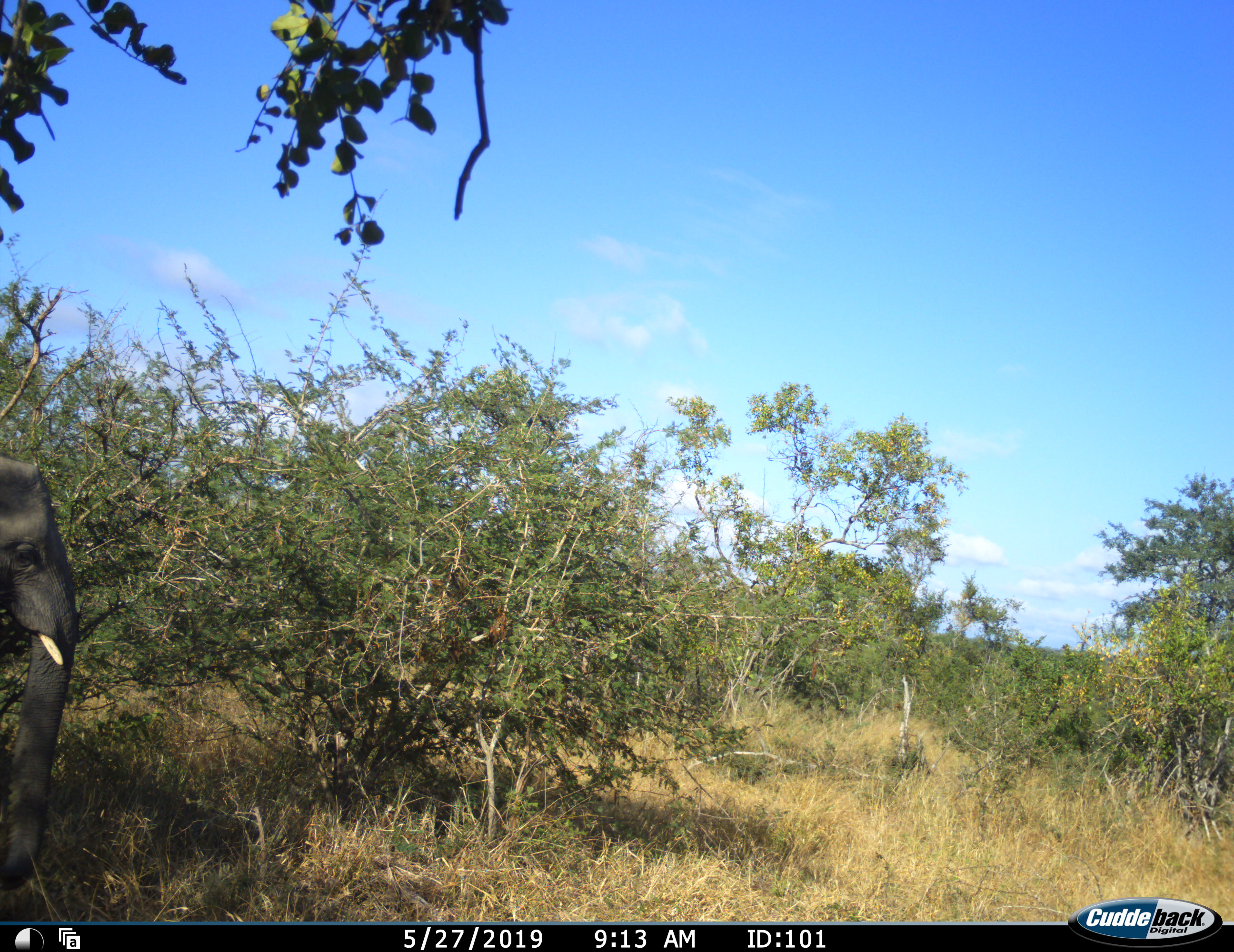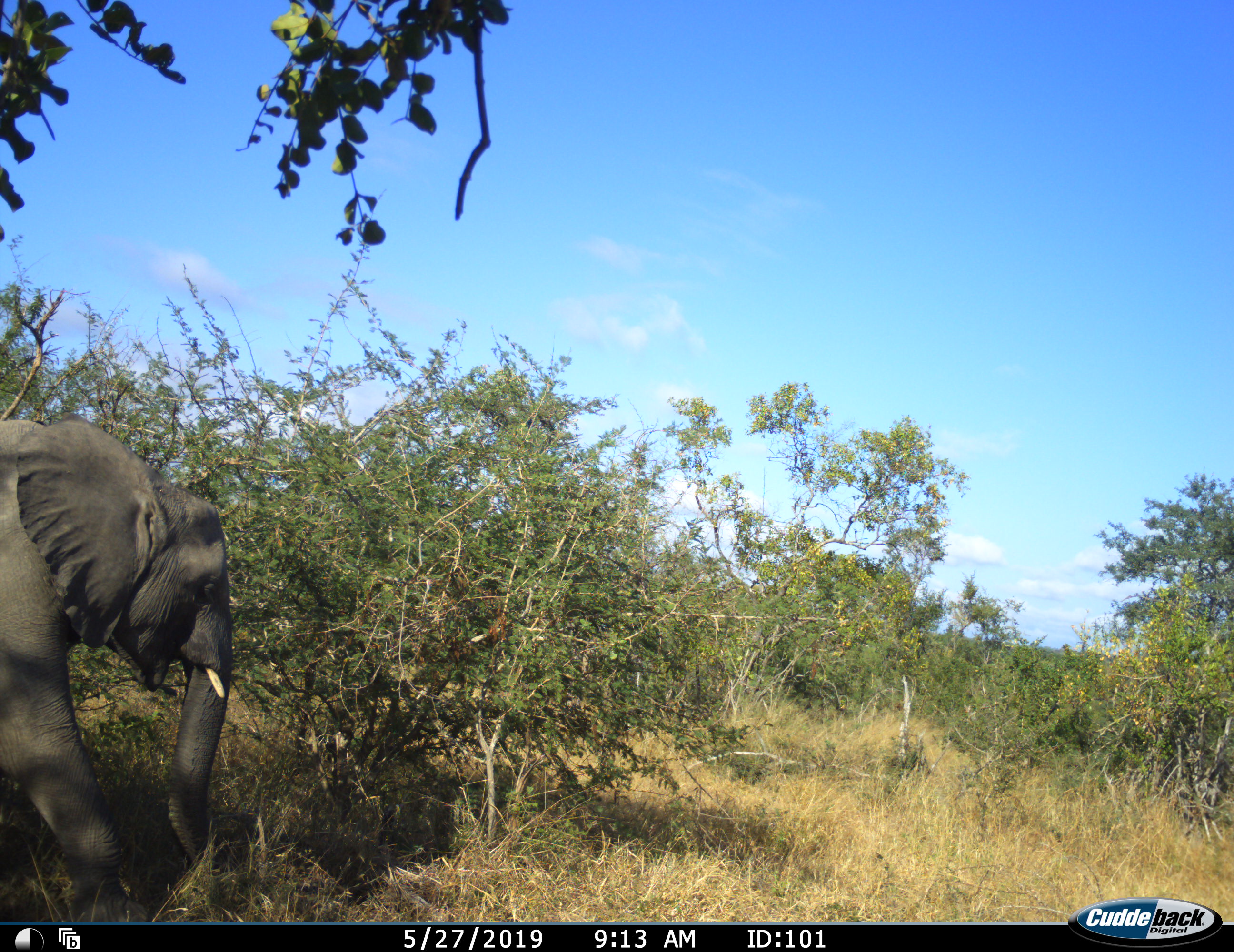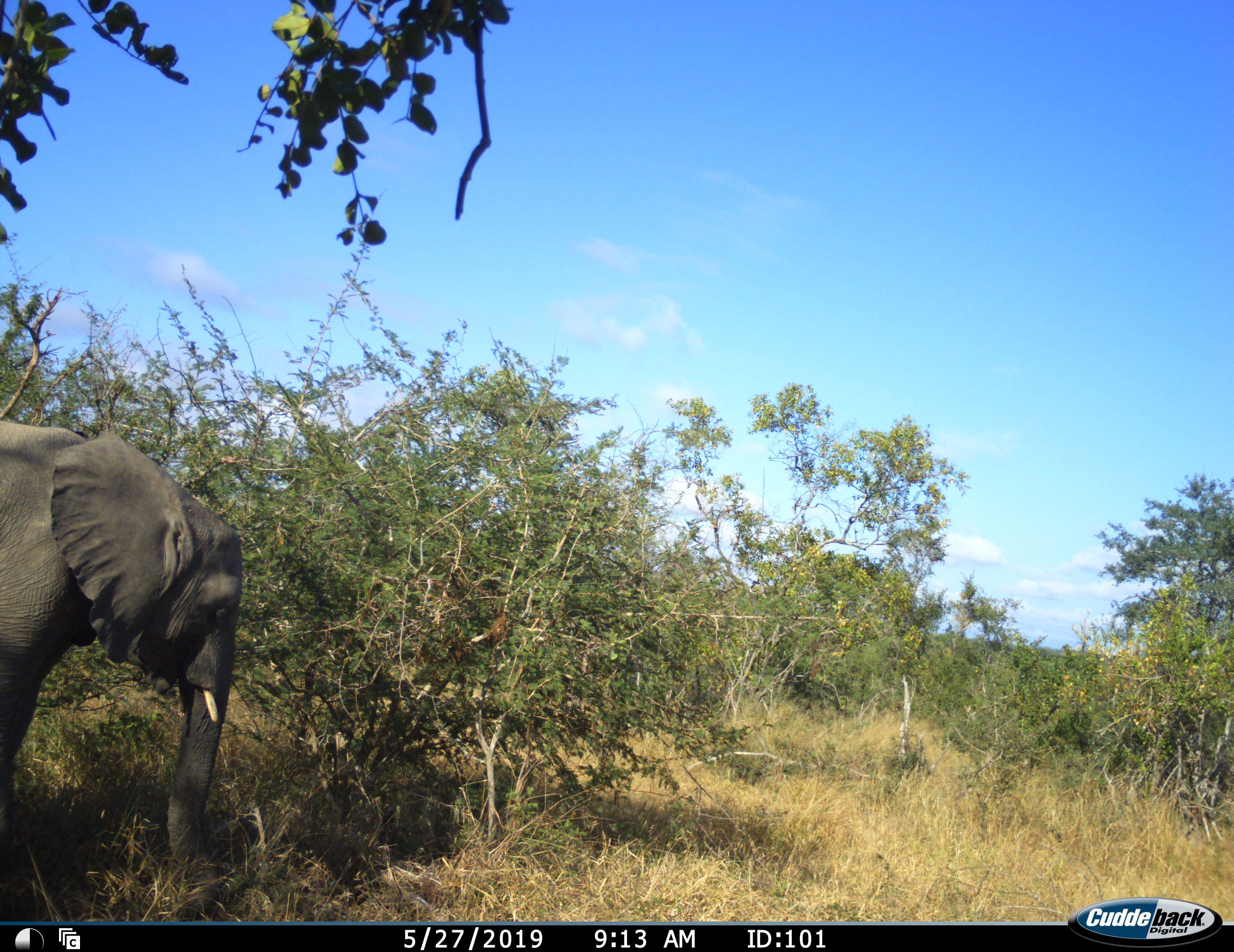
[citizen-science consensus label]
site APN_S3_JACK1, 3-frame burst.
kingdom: Animalia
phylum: Chordata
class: Mammalia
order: Proboscidea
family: Elephantidae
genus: Loxodonta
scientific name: Loxodonta africana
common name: african bush elephant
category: elephant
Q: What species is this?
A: Elephant (african bush elephant) (Loxodonta africana).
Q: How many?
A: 1.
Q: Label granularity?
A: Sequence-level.